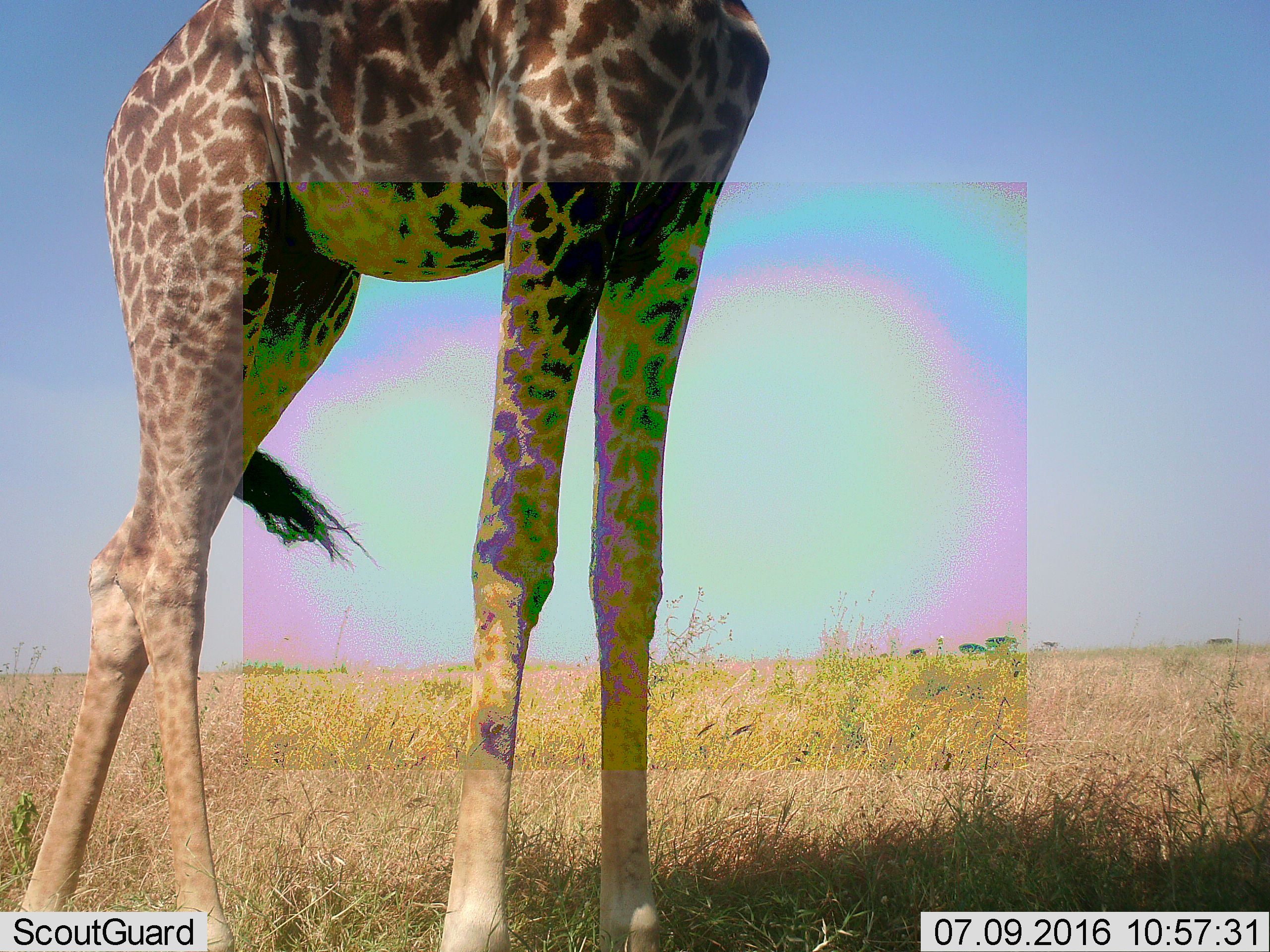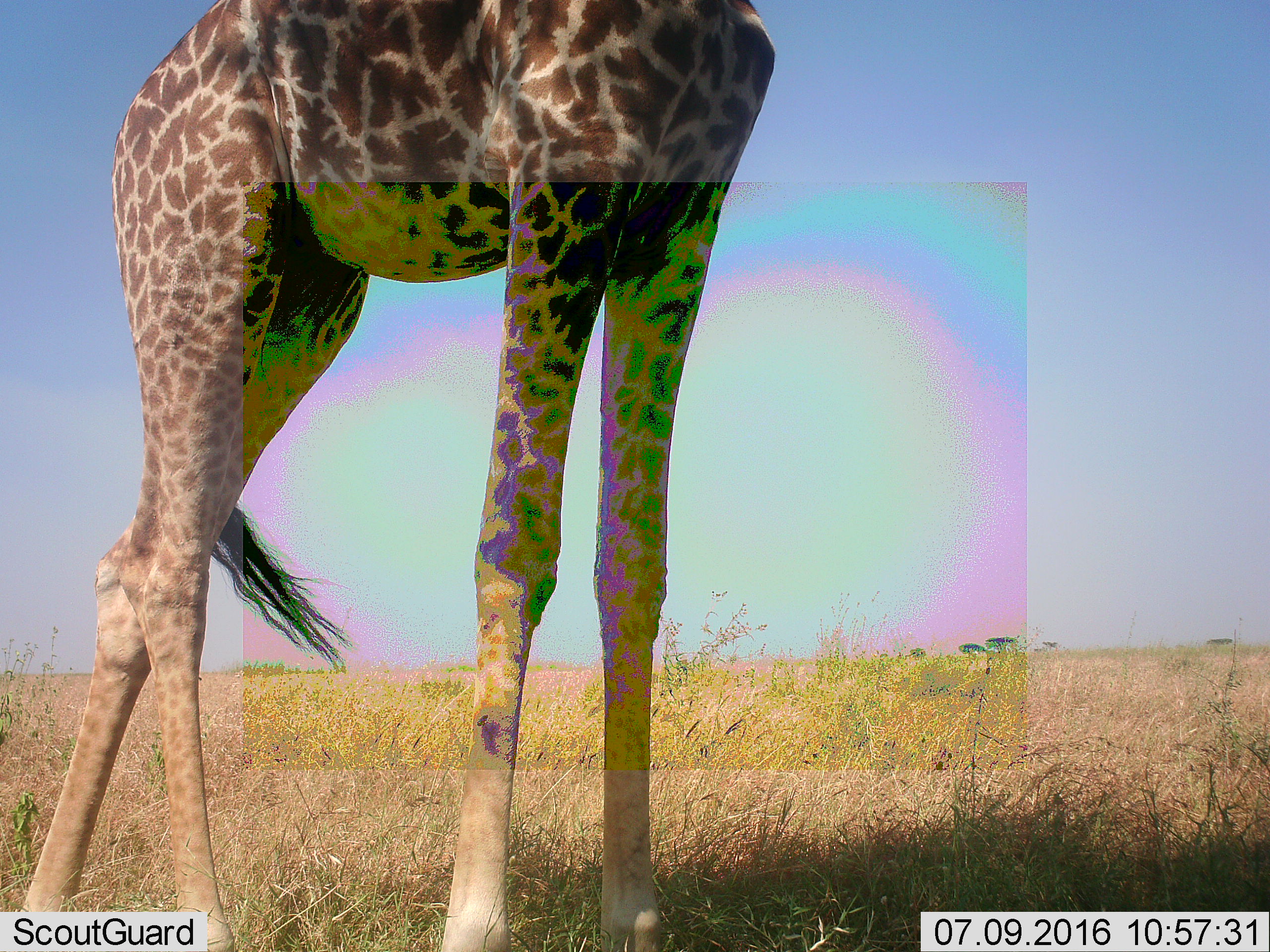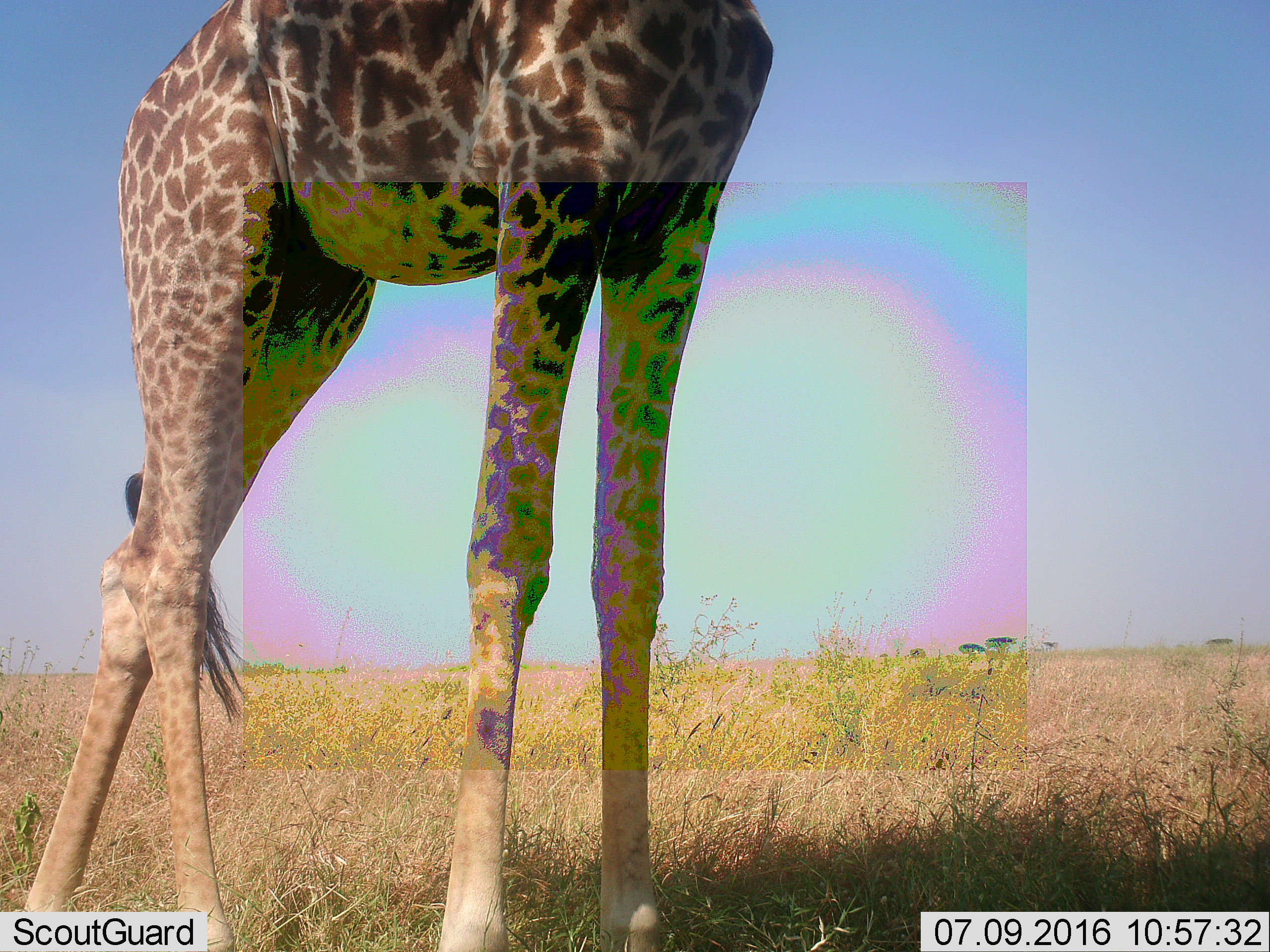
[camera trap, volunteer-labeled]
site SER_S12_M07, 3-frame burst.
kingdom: Animalia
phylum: Chordata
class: Mammalia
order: Artiodactyla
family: Giraffidae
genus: Giraffa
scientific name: Giraffa camelopardalis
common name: giraffe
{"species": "giraffe (Giraffa camelopardalis)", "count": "1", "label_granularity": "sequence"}